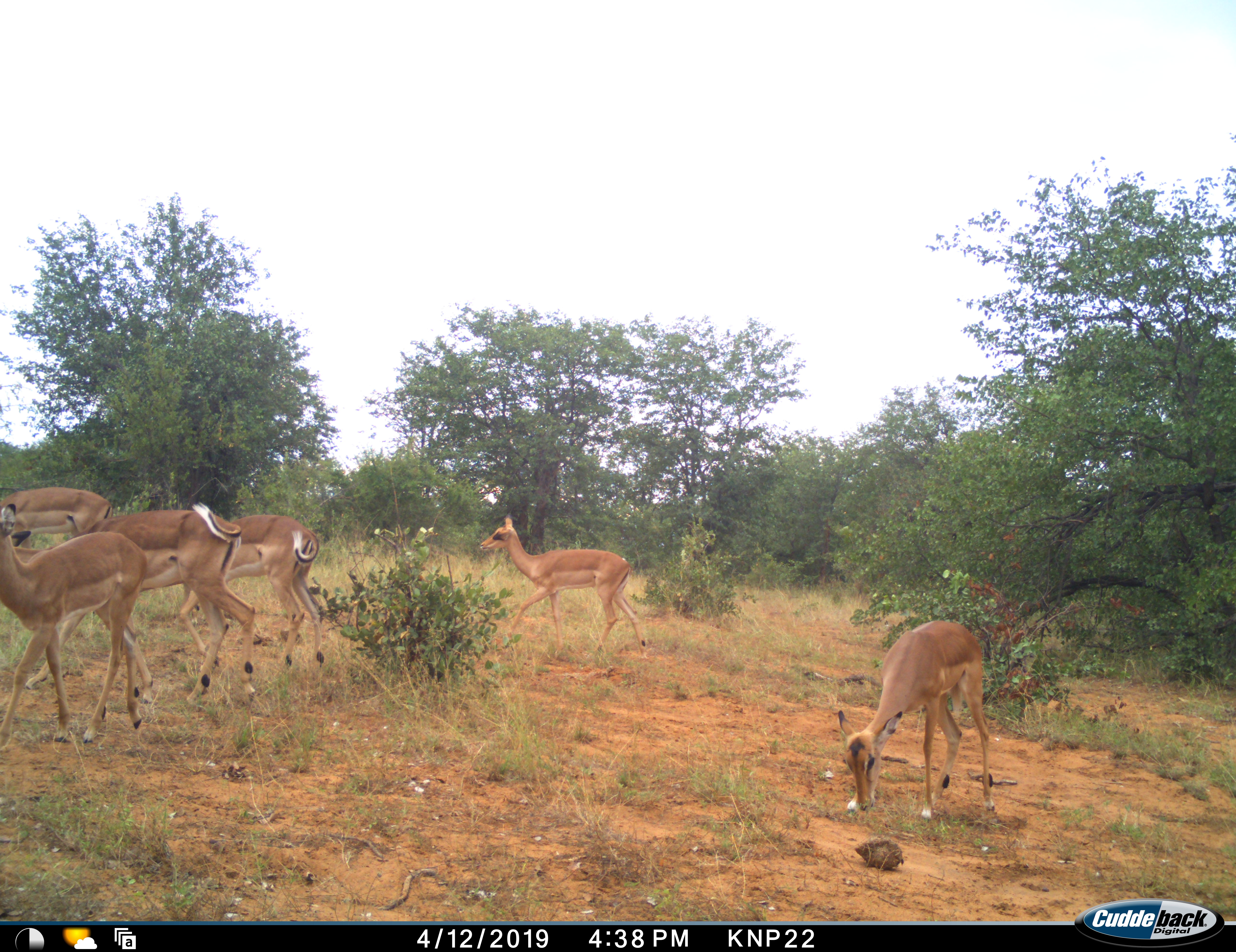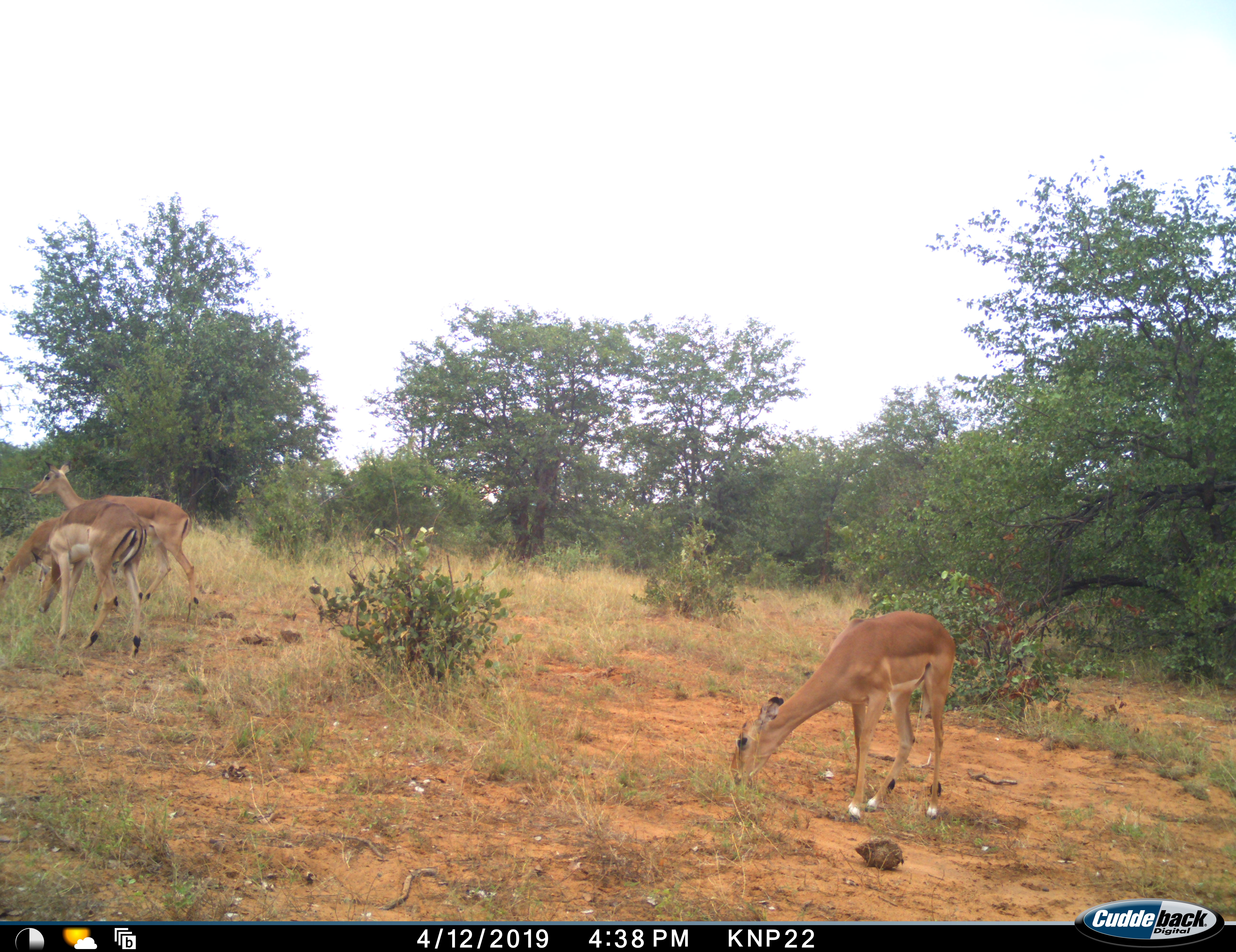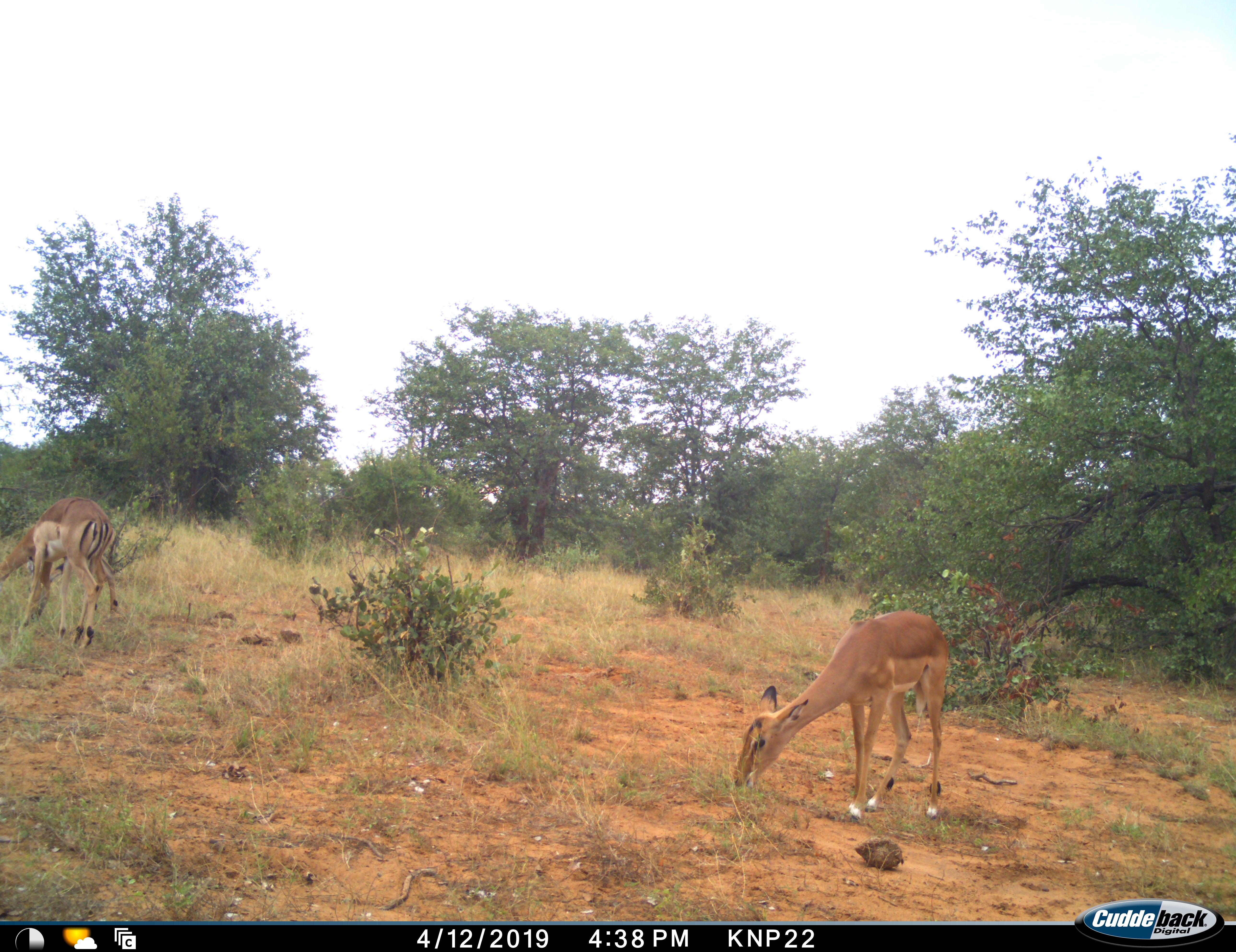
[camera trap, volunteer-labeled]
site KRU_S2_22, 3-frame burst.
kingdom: Animalia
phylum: Chordata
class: Mammalia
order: Artiodactyla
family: Bovidae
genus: Aepyceros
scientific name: Aepyceros melampus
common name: impala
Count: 6.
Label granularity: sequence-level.